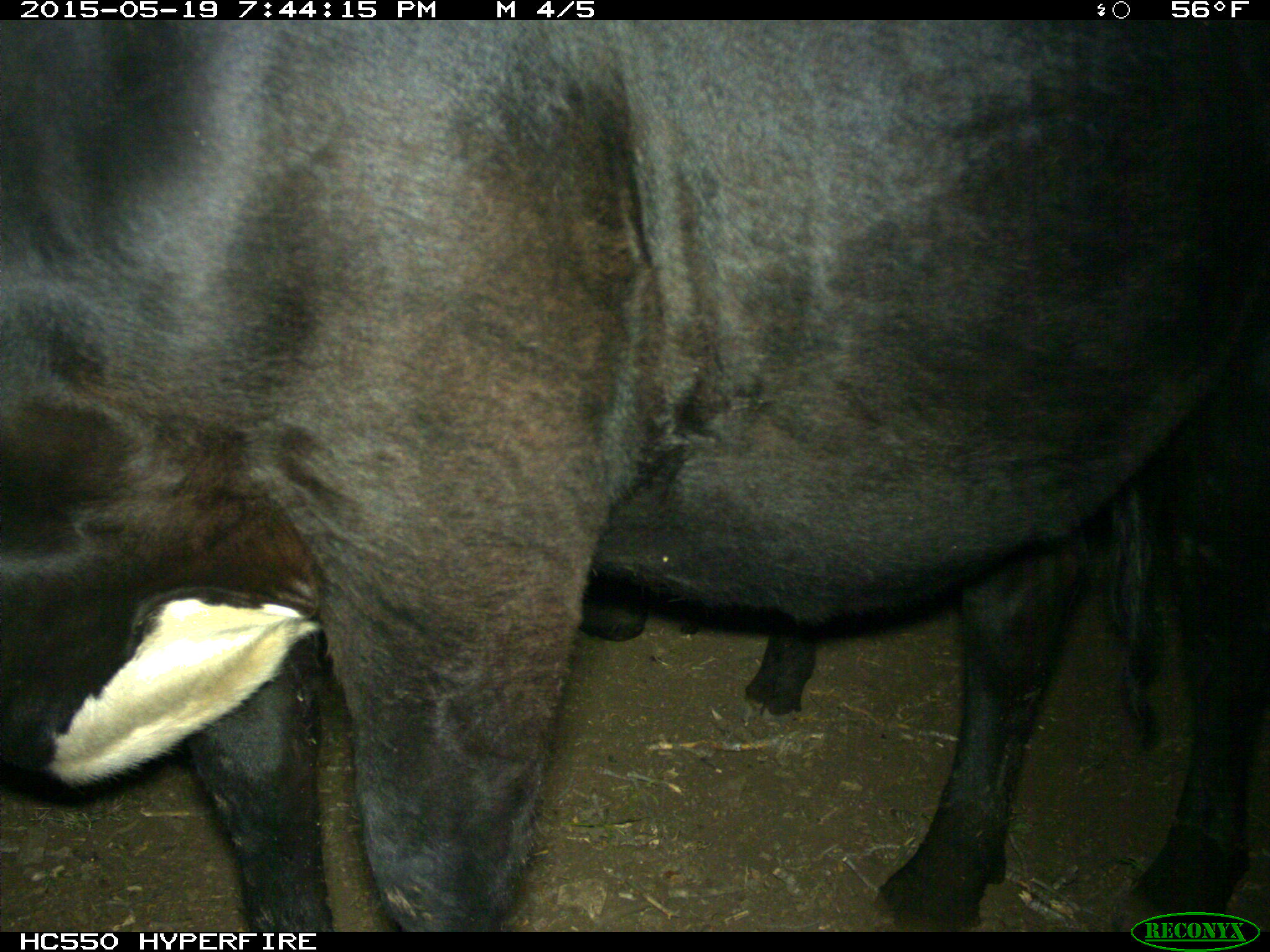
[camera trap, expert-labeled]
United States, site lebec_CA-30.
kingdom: Animalia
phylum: Chordata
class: Mammalia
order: Artiodactyla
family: Bovidae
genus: Bos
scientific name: Bos taurus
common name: domestic cow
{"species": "Bos taurus (domestic cow)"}